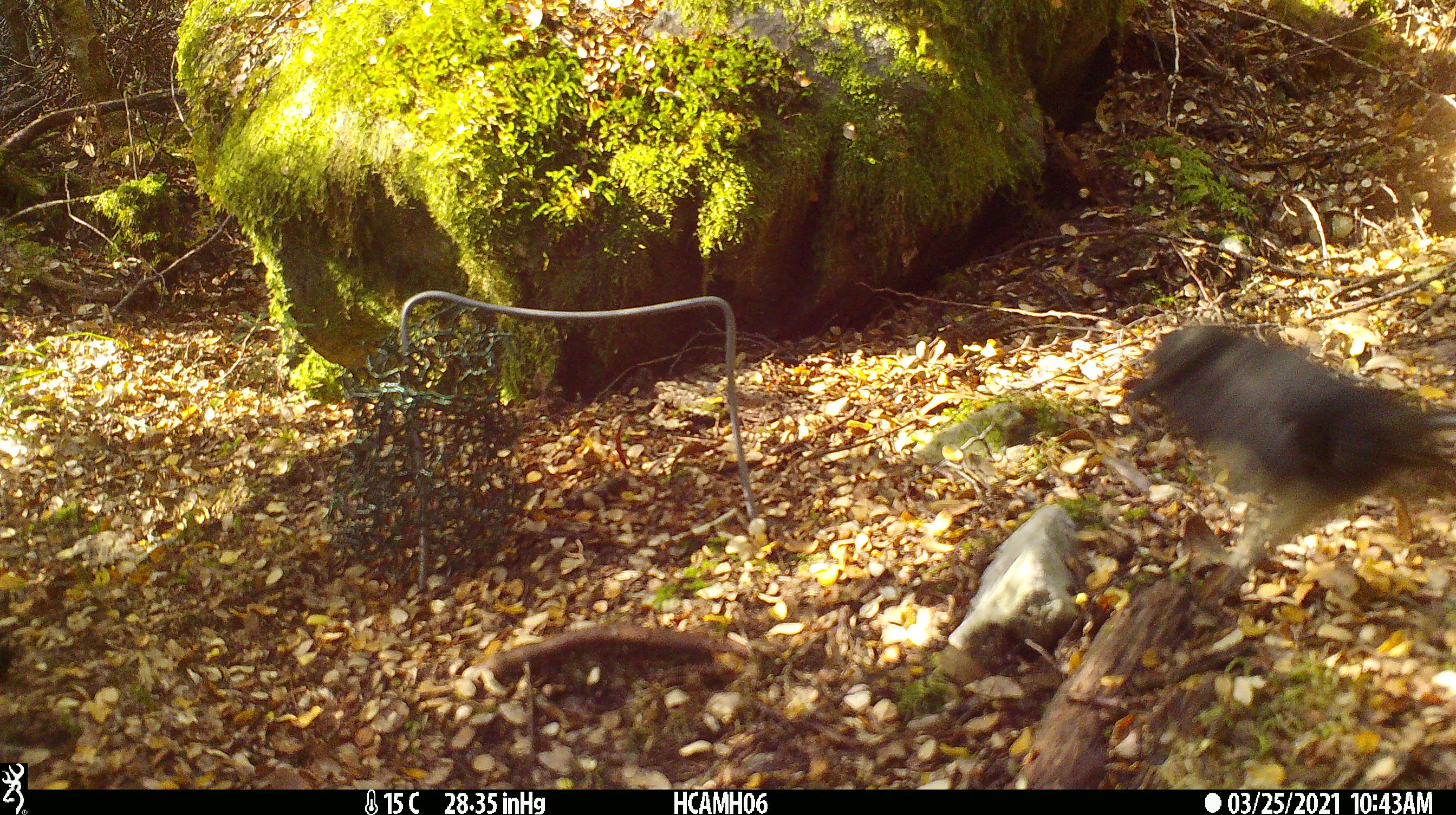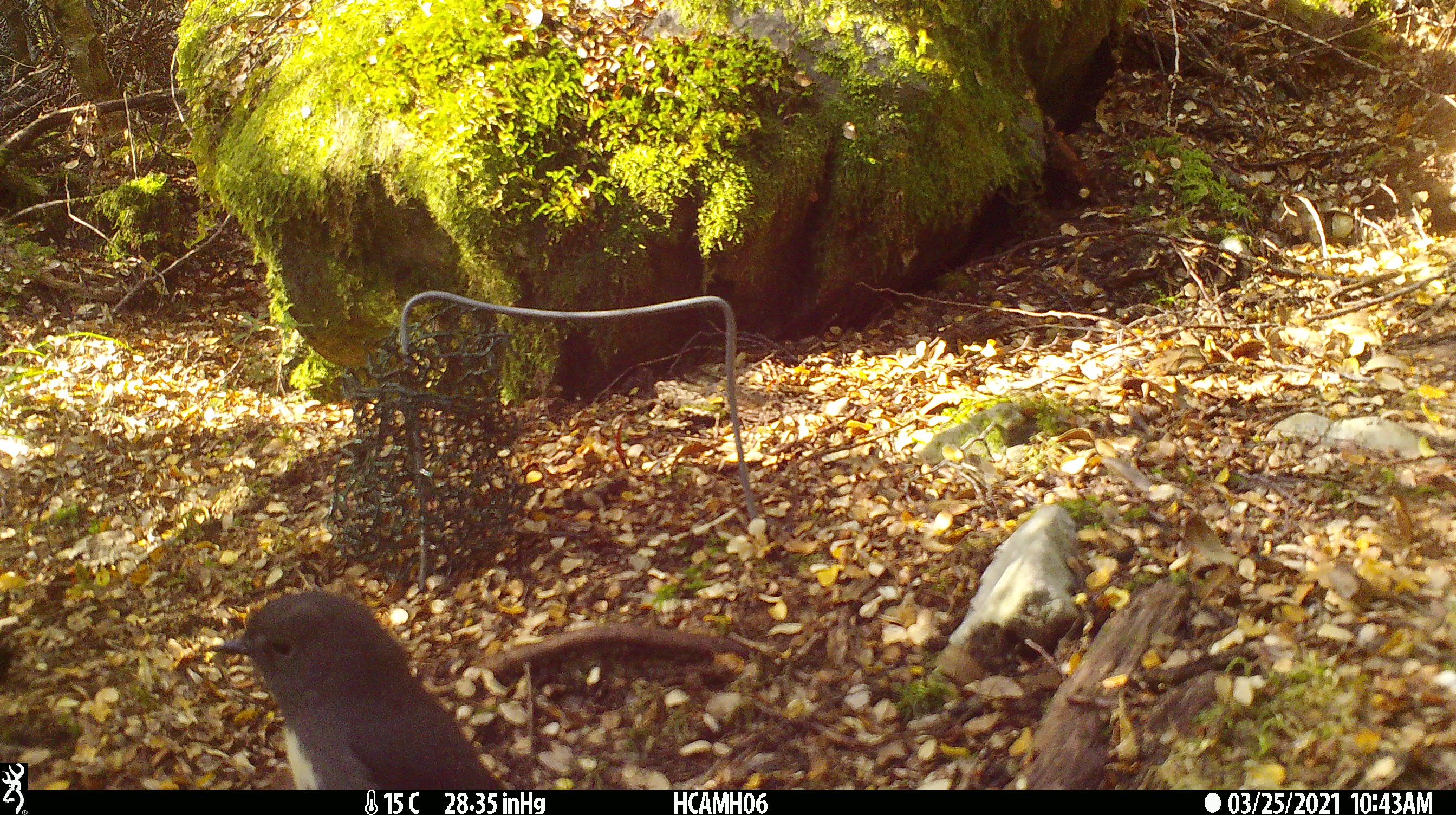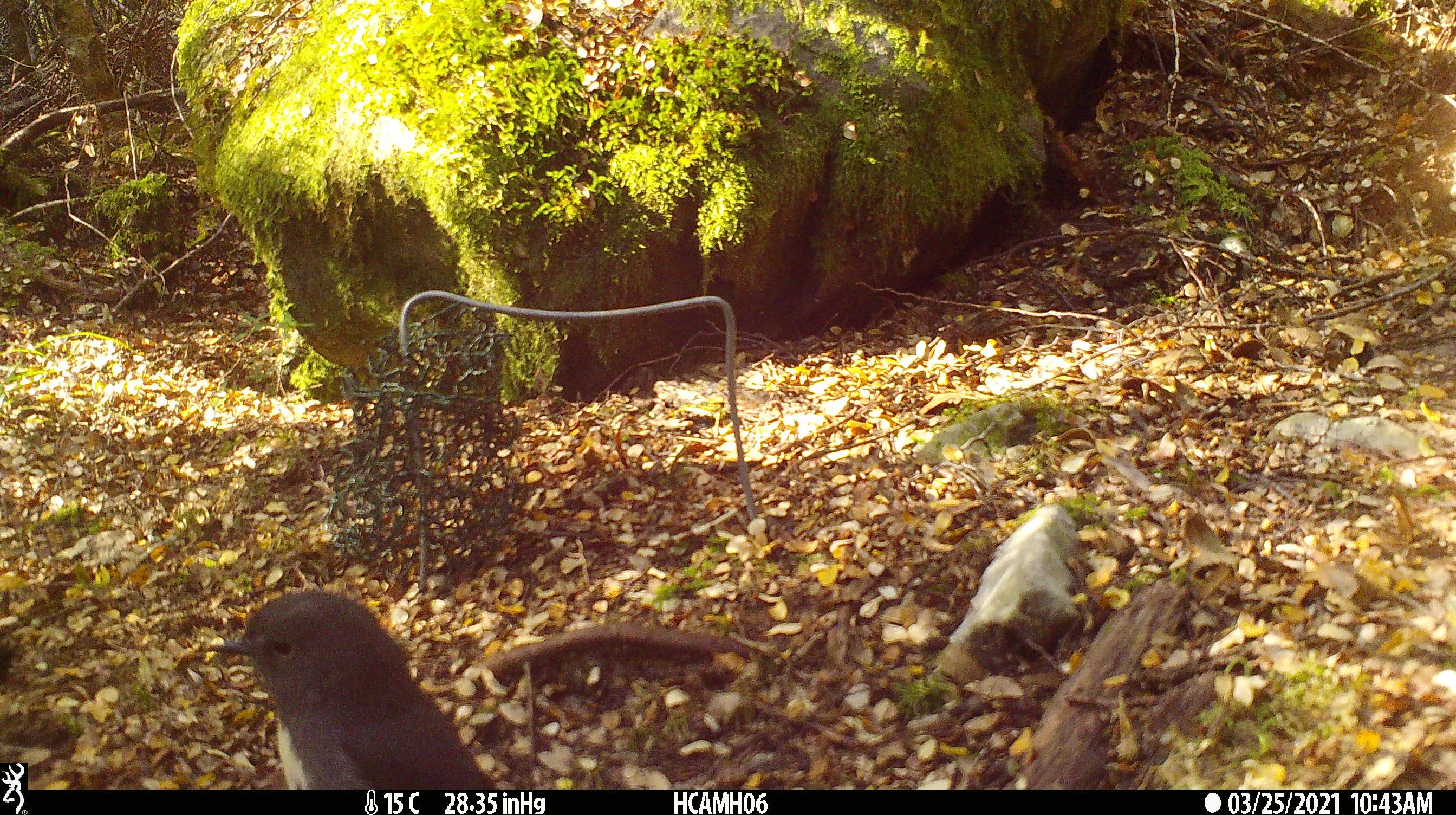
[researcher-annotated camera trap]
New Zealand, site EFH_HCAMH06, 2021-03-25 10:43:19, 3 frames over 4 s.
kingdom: Animalia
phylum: Chordata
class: Aves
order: Passeriformes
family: Petroicidae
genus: Petroica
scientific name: Petroica australis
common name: new zealand robin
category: robin